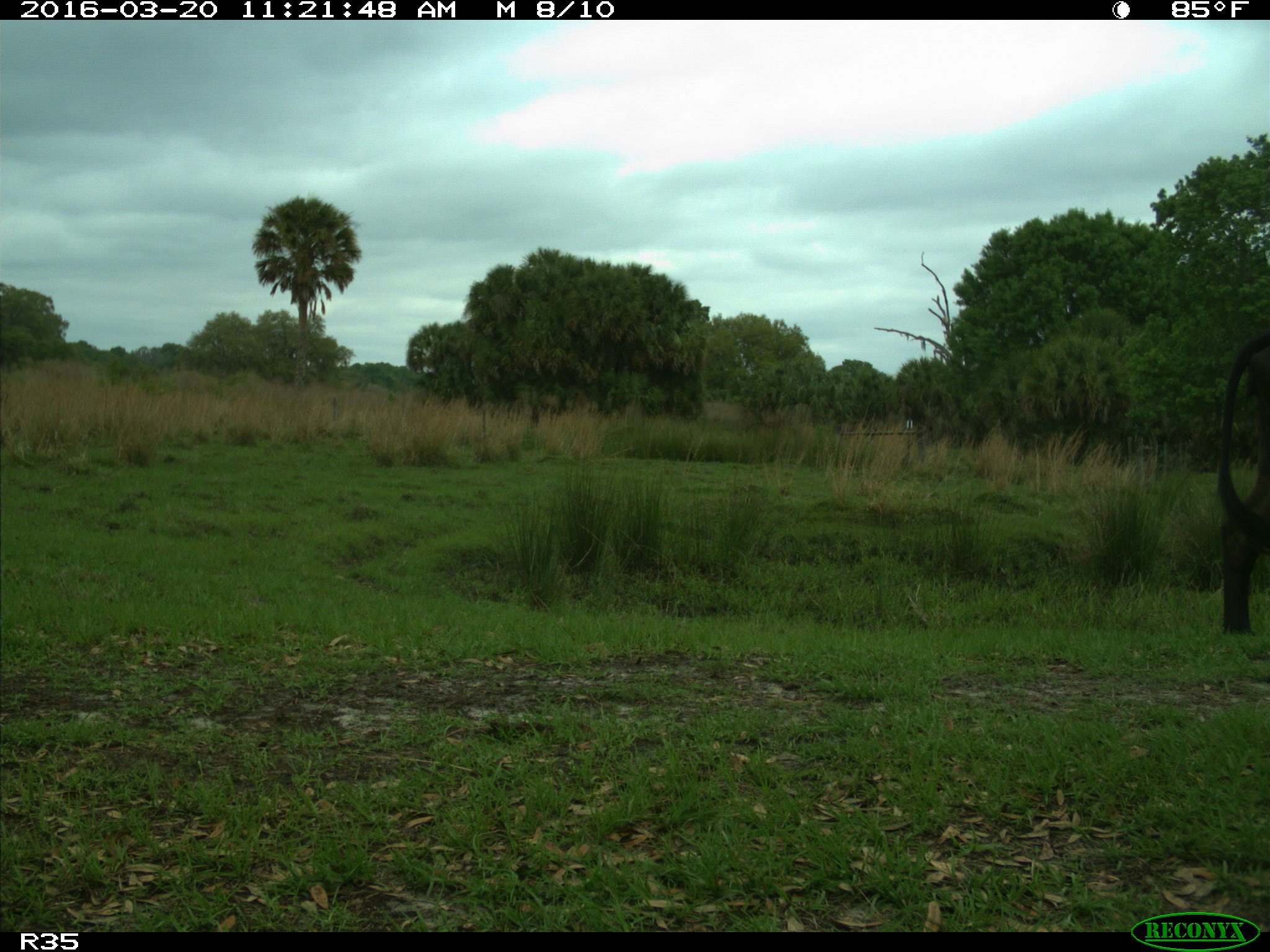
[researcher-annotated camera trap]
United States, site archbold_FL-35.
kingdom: Animalia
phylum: Chordata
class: Mammalia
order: Artiodactyla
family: Bovidae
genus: Bos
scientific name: Bos taurus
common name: domestic cow